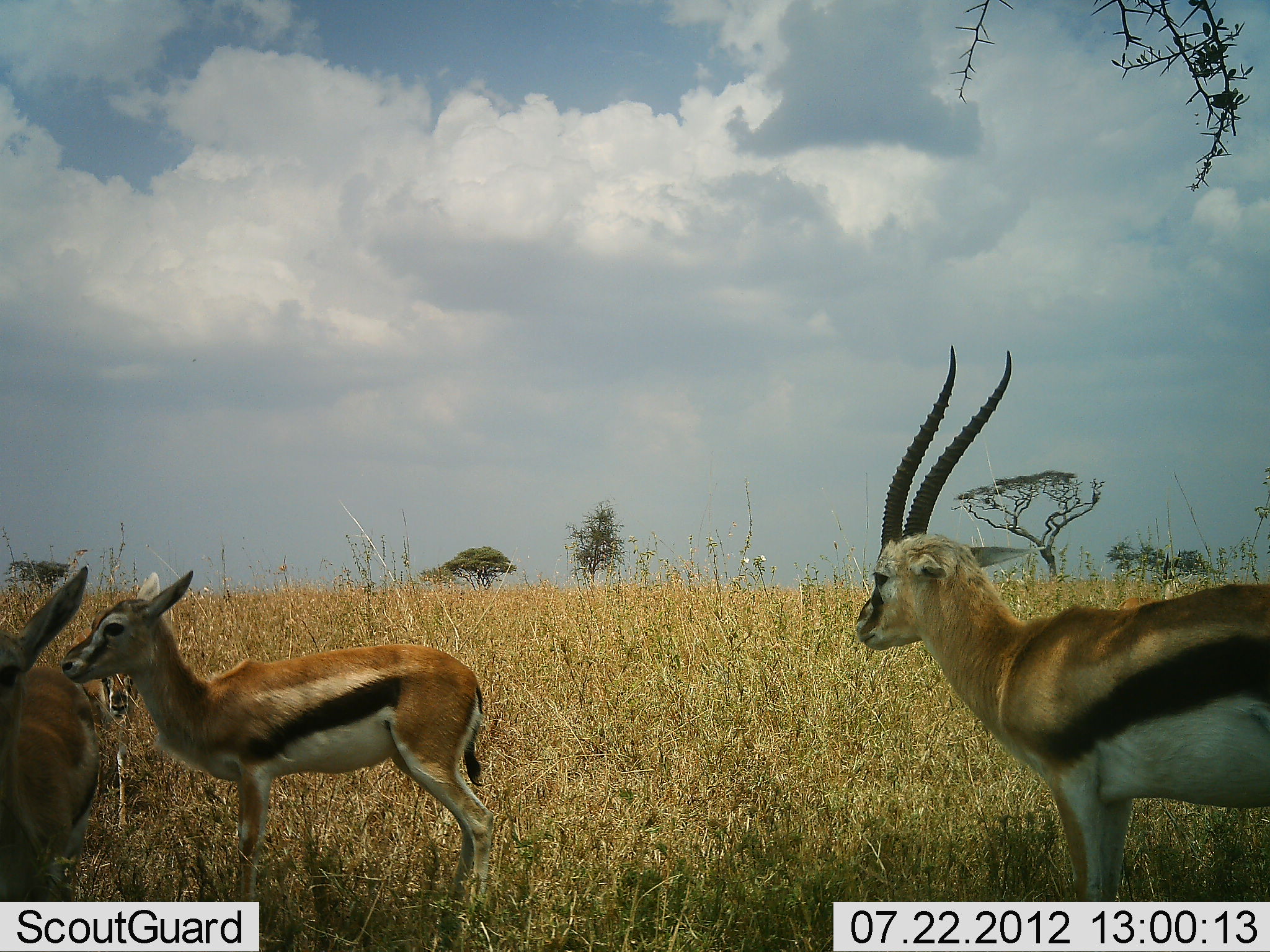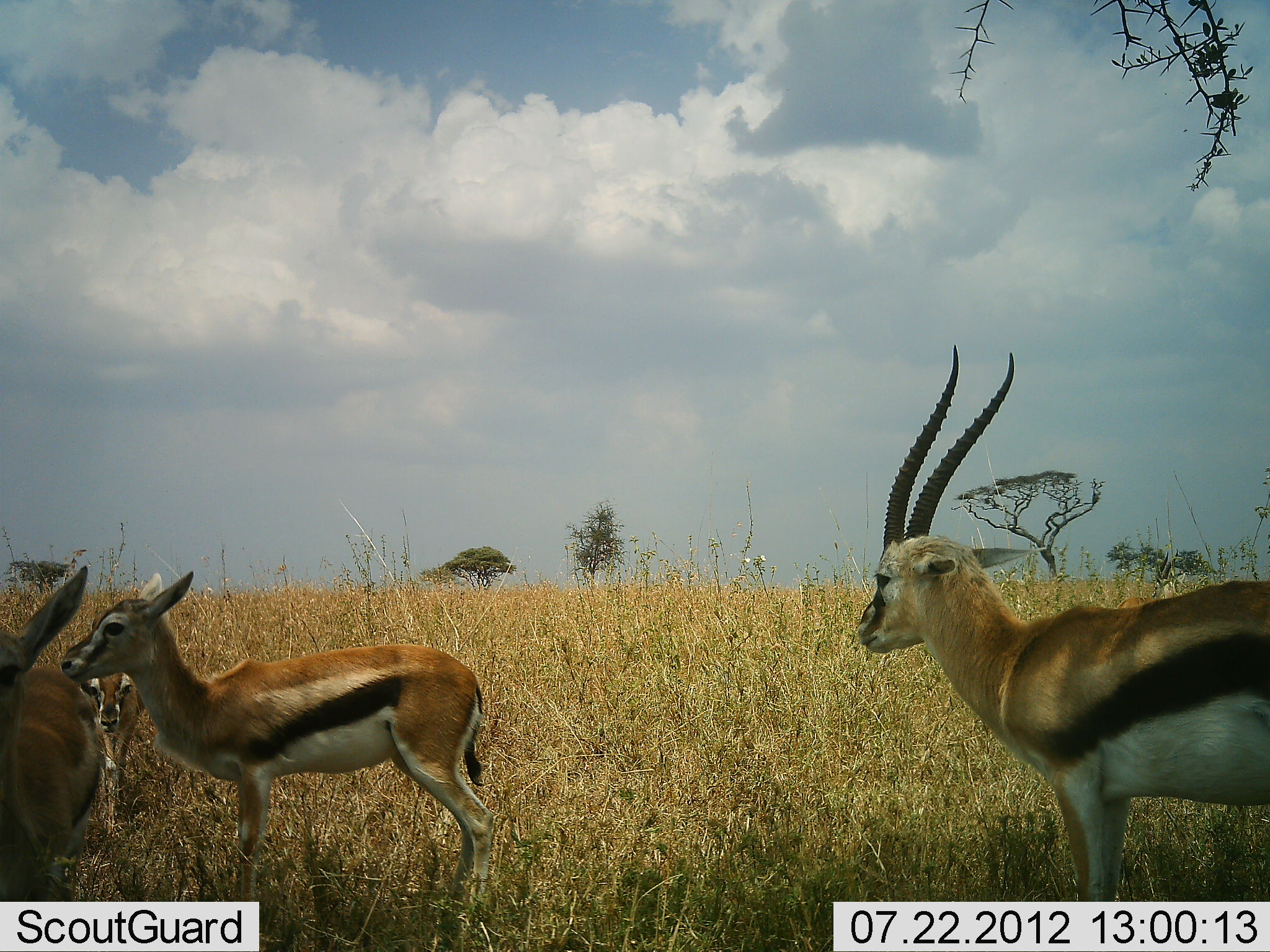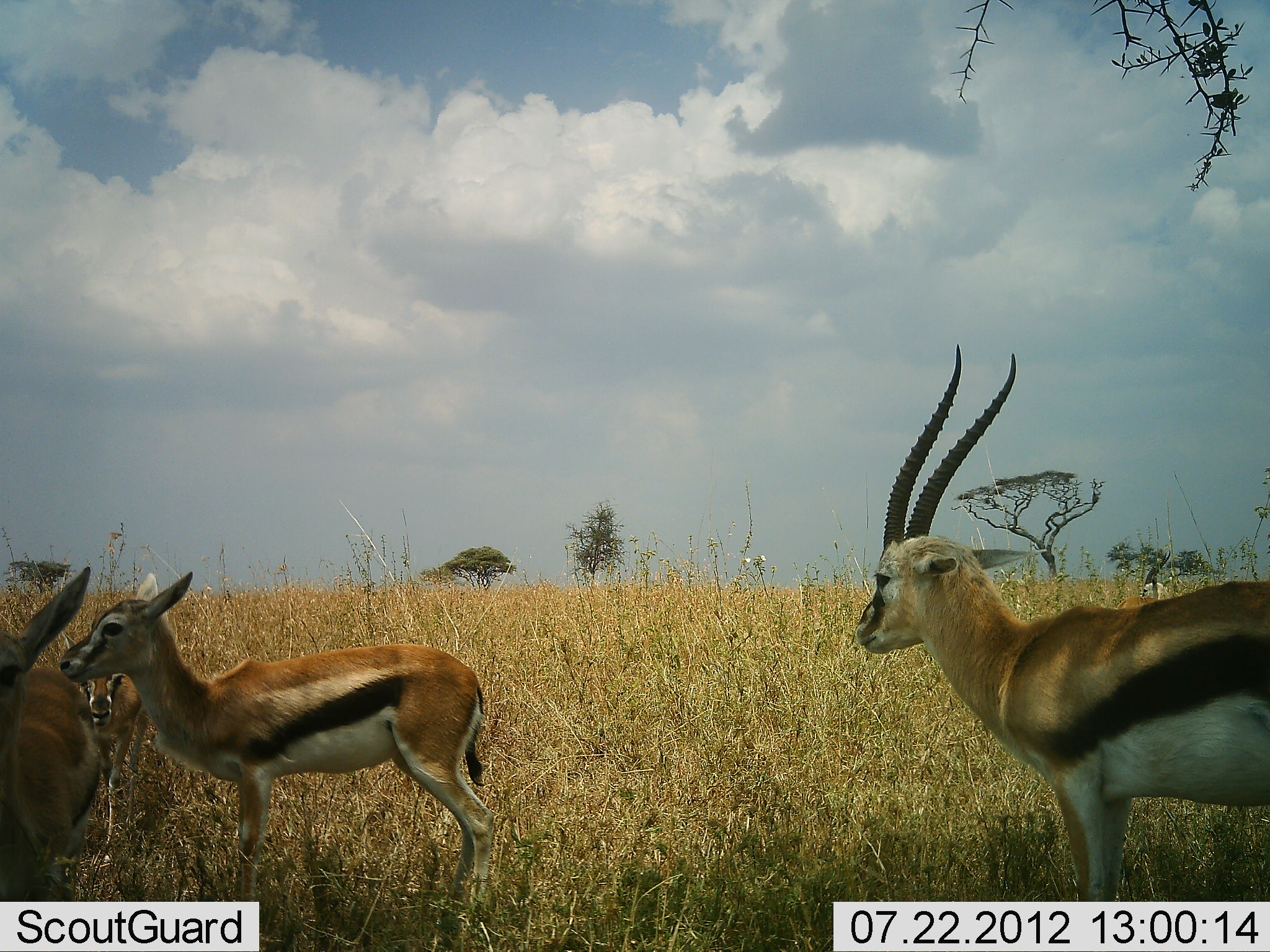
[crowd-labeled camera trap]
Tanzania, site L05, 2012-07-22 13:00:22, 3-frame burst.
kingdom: Animalia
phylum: Chordata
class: Mammalia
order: Artiodactyla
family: Bovidae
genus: Eudorcas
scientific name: Eudorcas thomsonii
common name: thomson's gazelle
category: gazellethomsons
Gazellethomsons (thomson's gazelle) (Eudorcas thomsonii), count 4. Behavior (volunteer vote fractions): standing 100%, resting 0%, moving 60%, interacting 0%. Young present (vote fraction): 30%. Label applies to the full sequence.